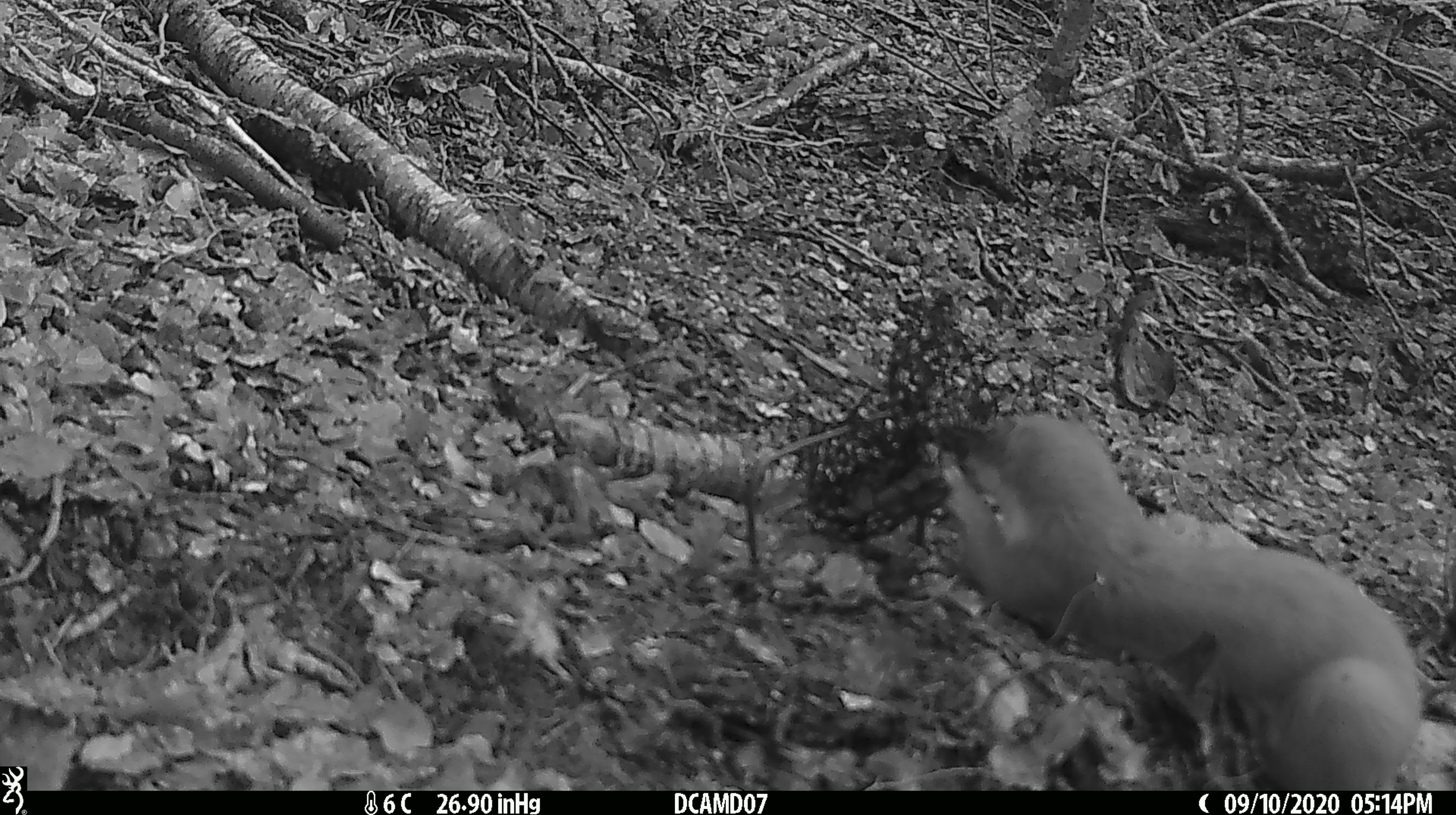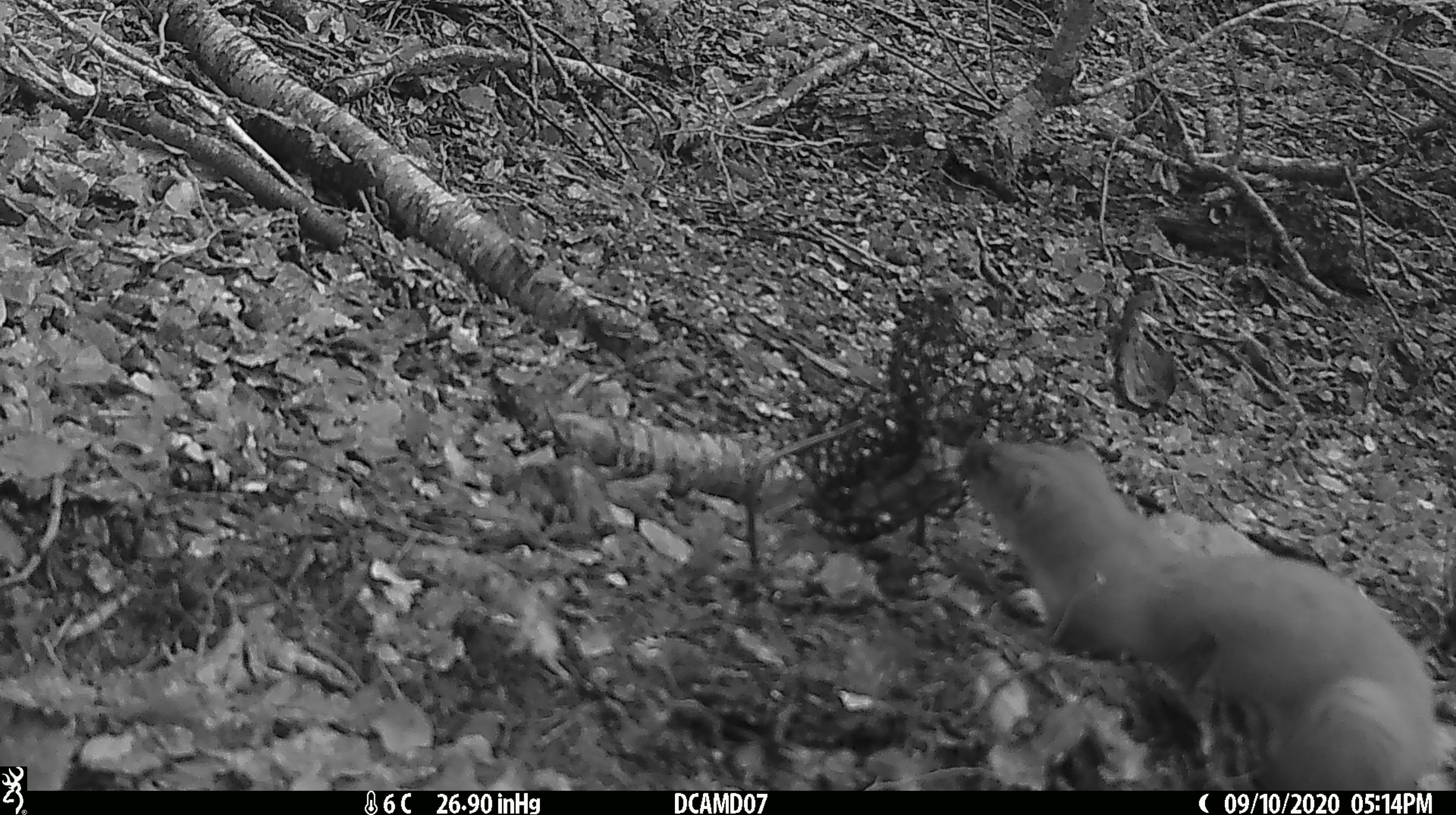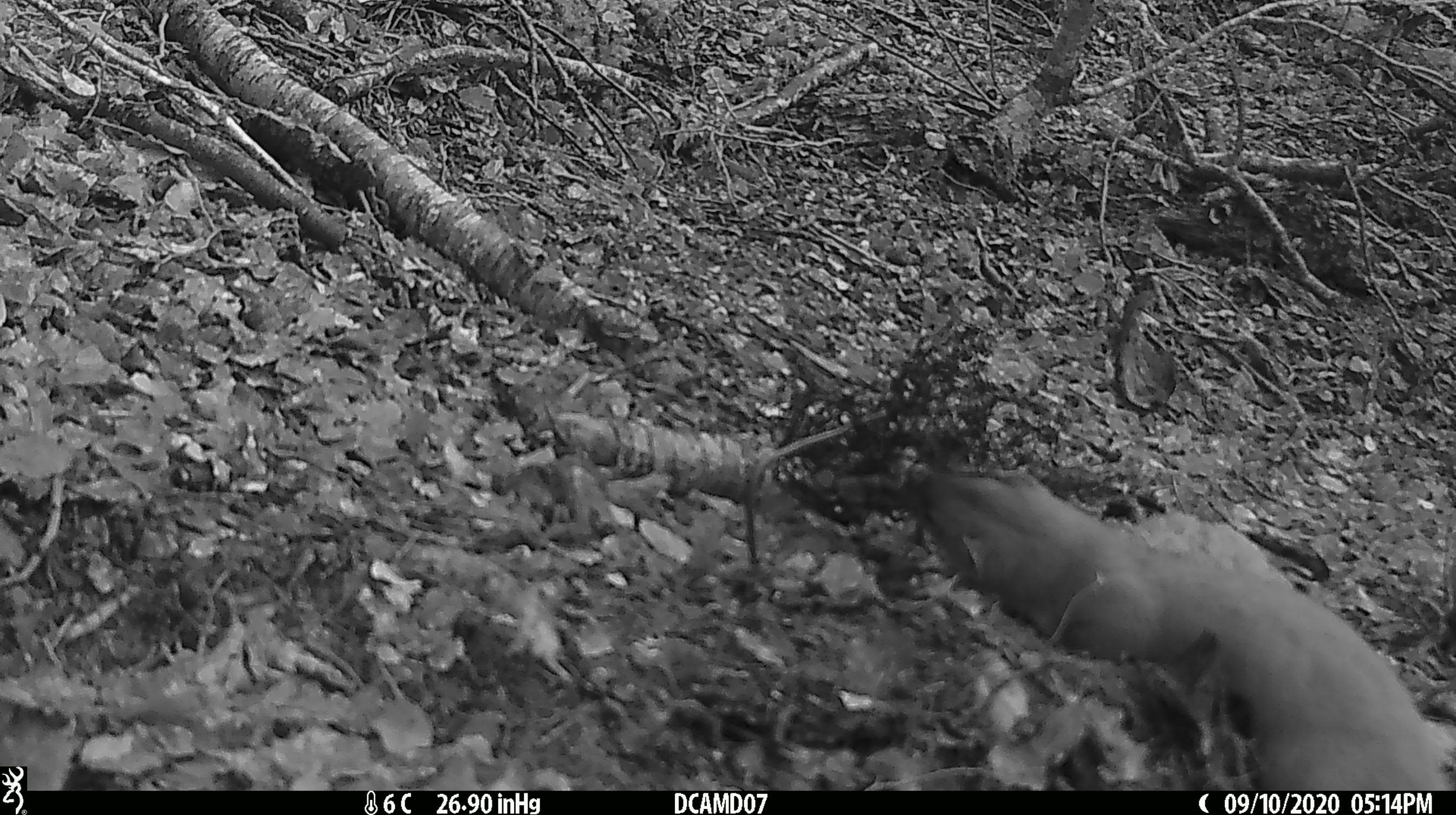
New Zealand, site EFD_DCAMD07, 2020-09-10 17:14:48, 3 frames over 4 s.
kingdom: Animalia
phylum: Chordata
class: Mammalia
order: Carnivora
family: Mustelidae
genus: Mustela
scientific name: Mustela erminea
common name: stoat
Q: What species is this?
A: Stoat (Mustela erminea).